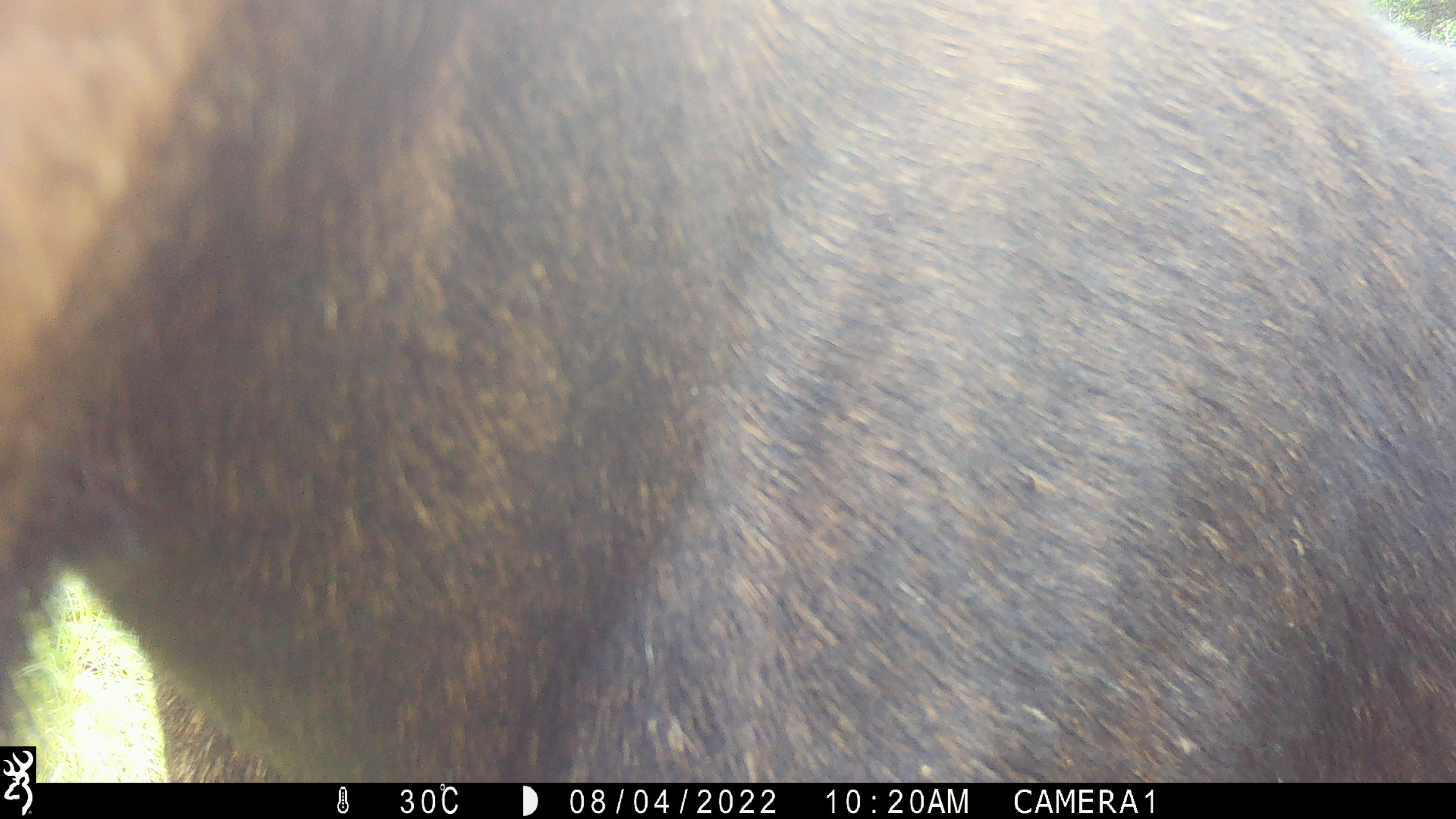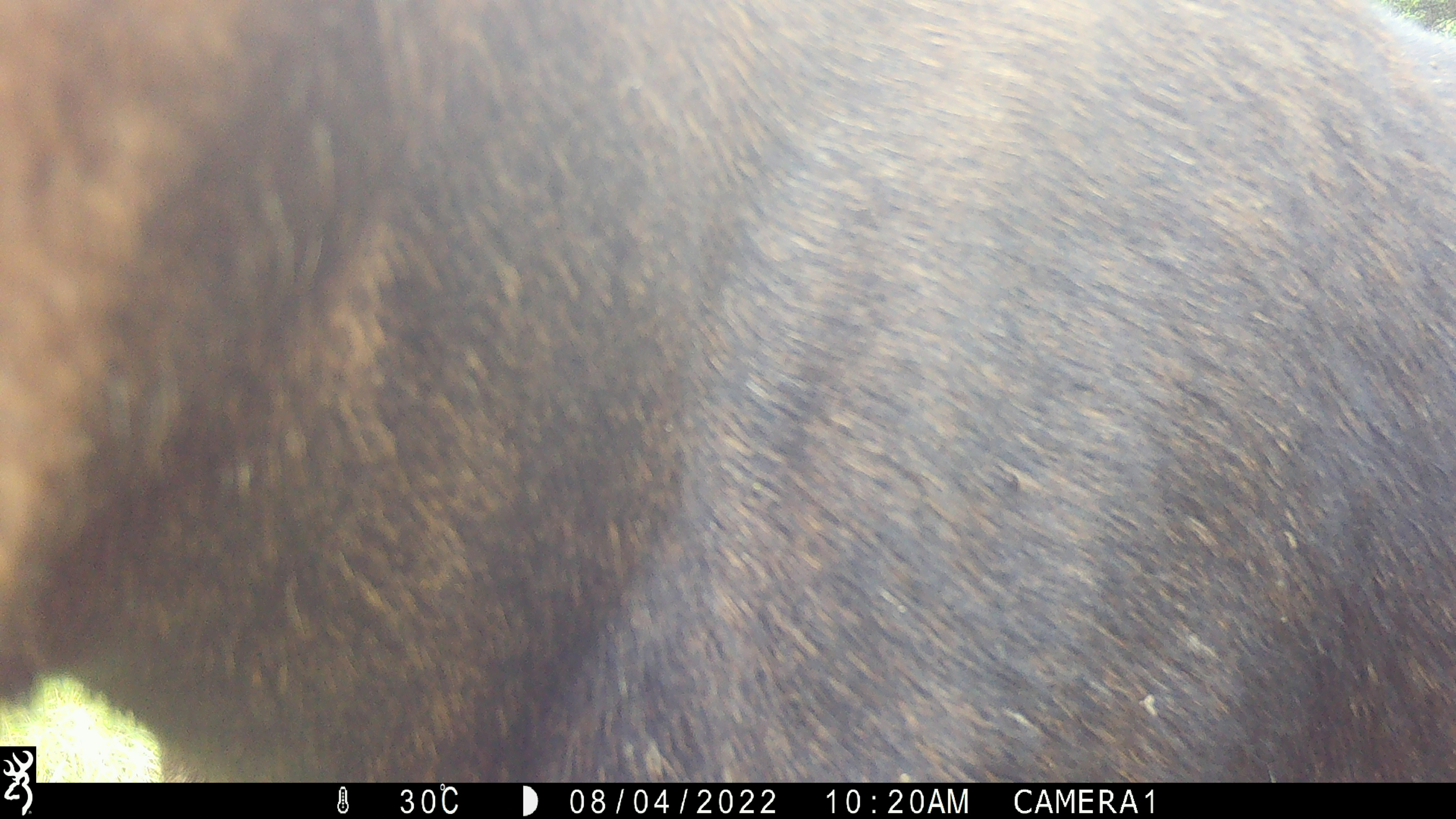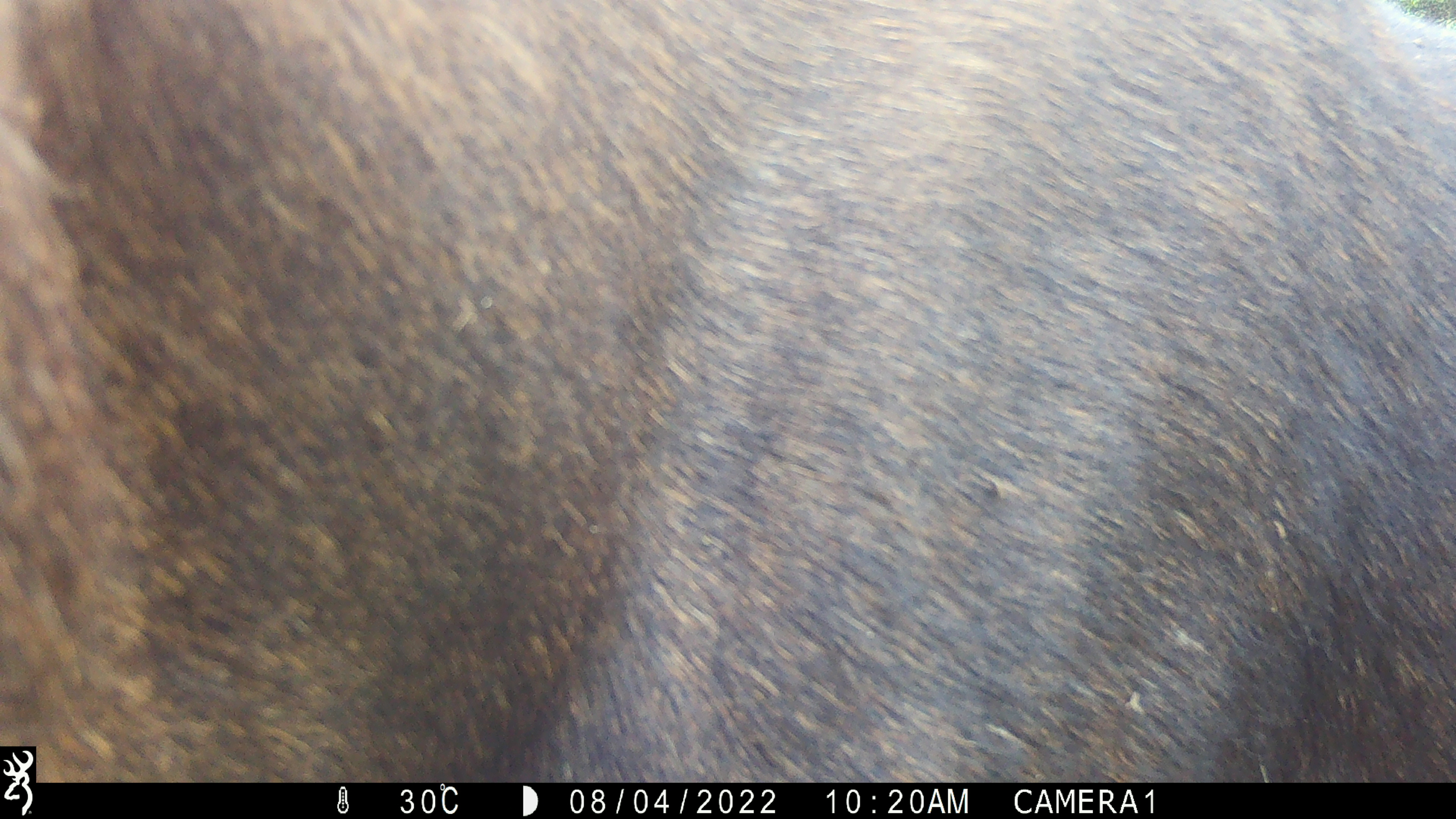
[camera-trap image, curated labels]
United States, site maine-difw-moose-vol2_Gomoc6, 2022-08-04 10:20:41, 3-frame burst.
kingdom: Animalia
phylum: Chordata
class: Mammalia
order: Artiodactyla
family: Cervidae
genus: Alces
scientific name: Alces alces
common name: moose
Moose (Alces alces).